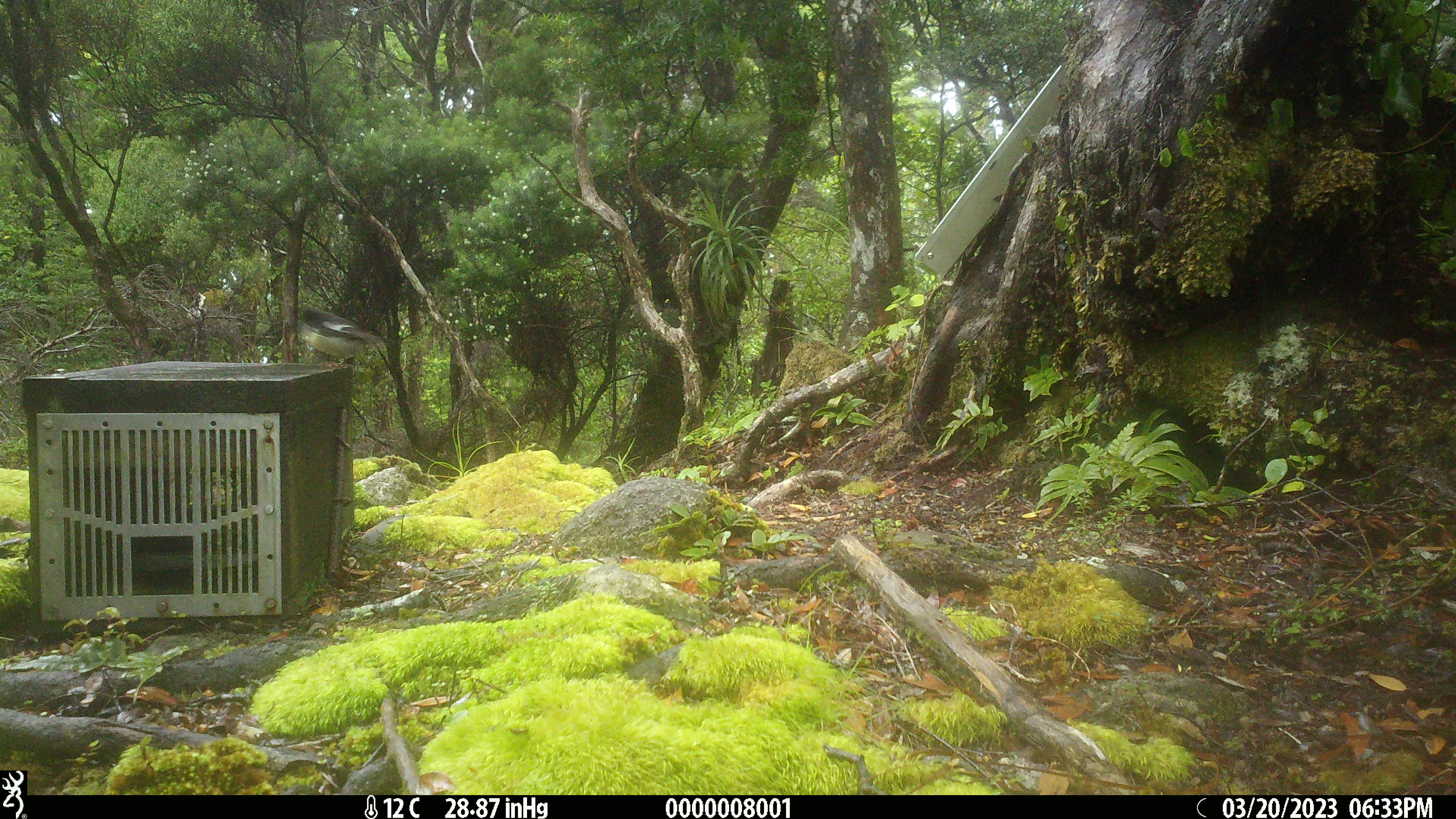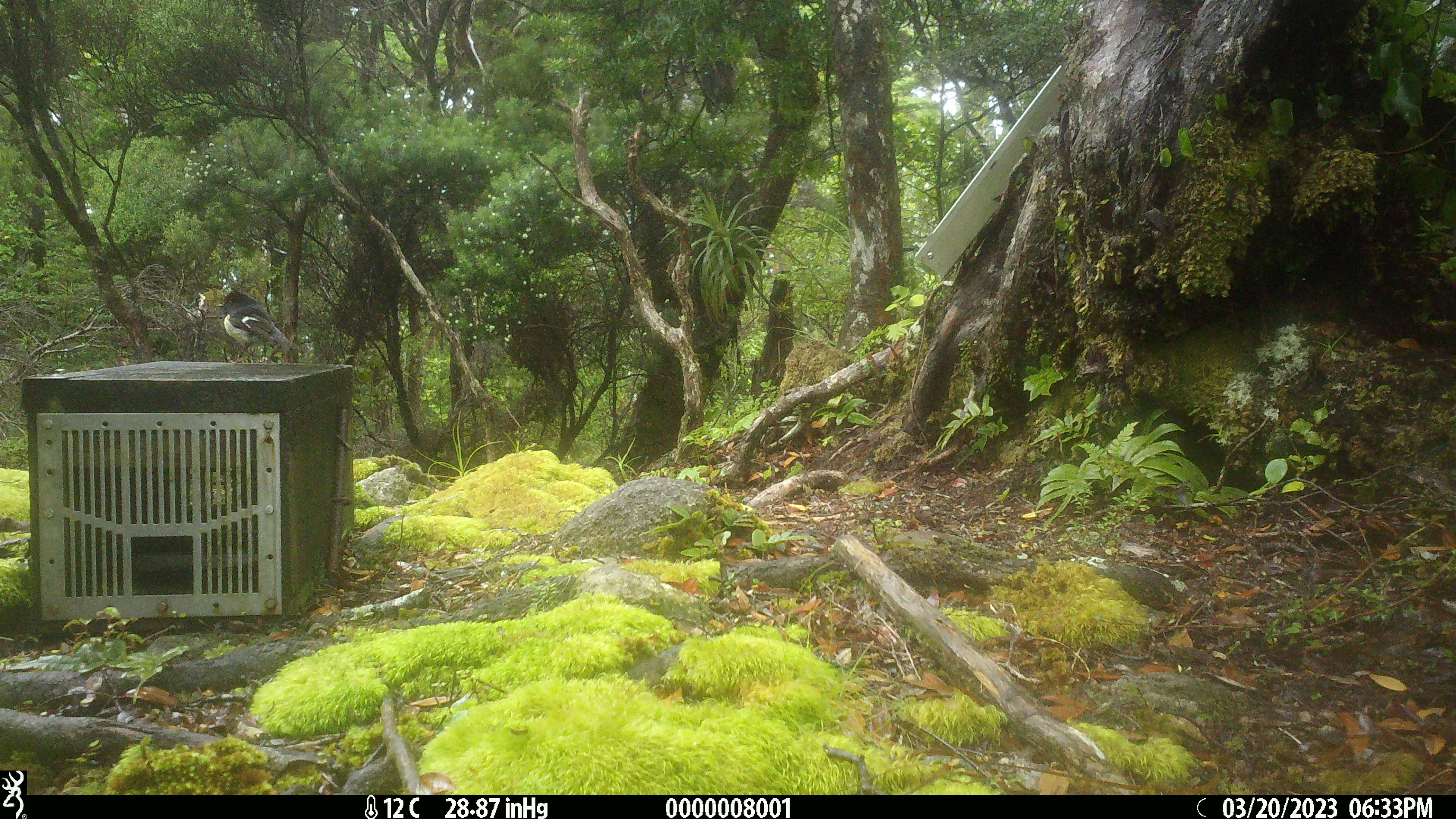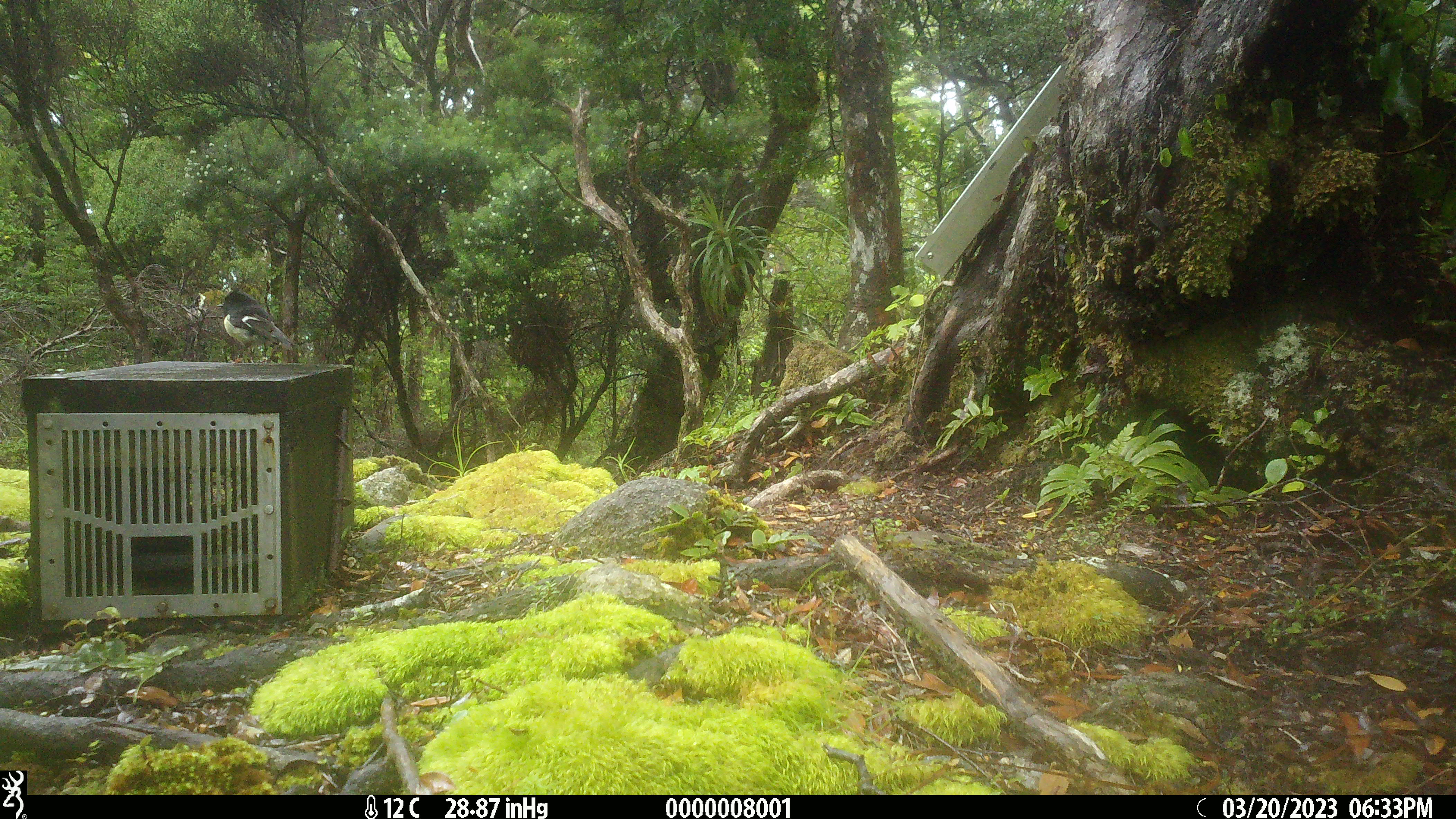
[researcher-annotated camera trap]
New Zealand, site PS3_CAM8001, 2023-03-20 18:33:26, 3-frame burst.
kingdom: Animalia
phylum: Chordata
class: Aves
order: Passeriformes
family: Petroicidae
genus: Petroica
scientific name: Petroica macrocephala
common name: tomtit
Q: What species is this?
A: Tomtit (Petroica macrocephala).